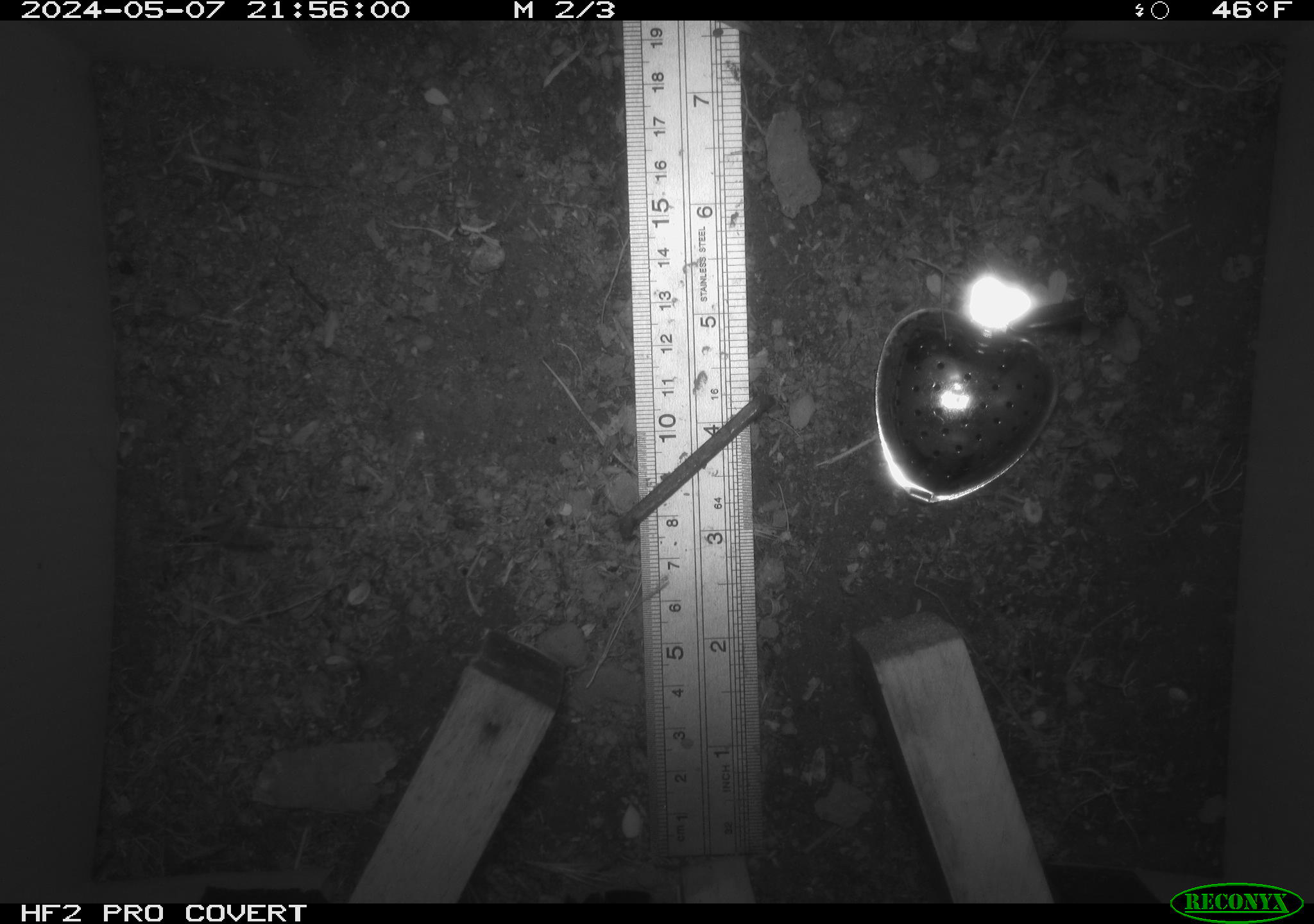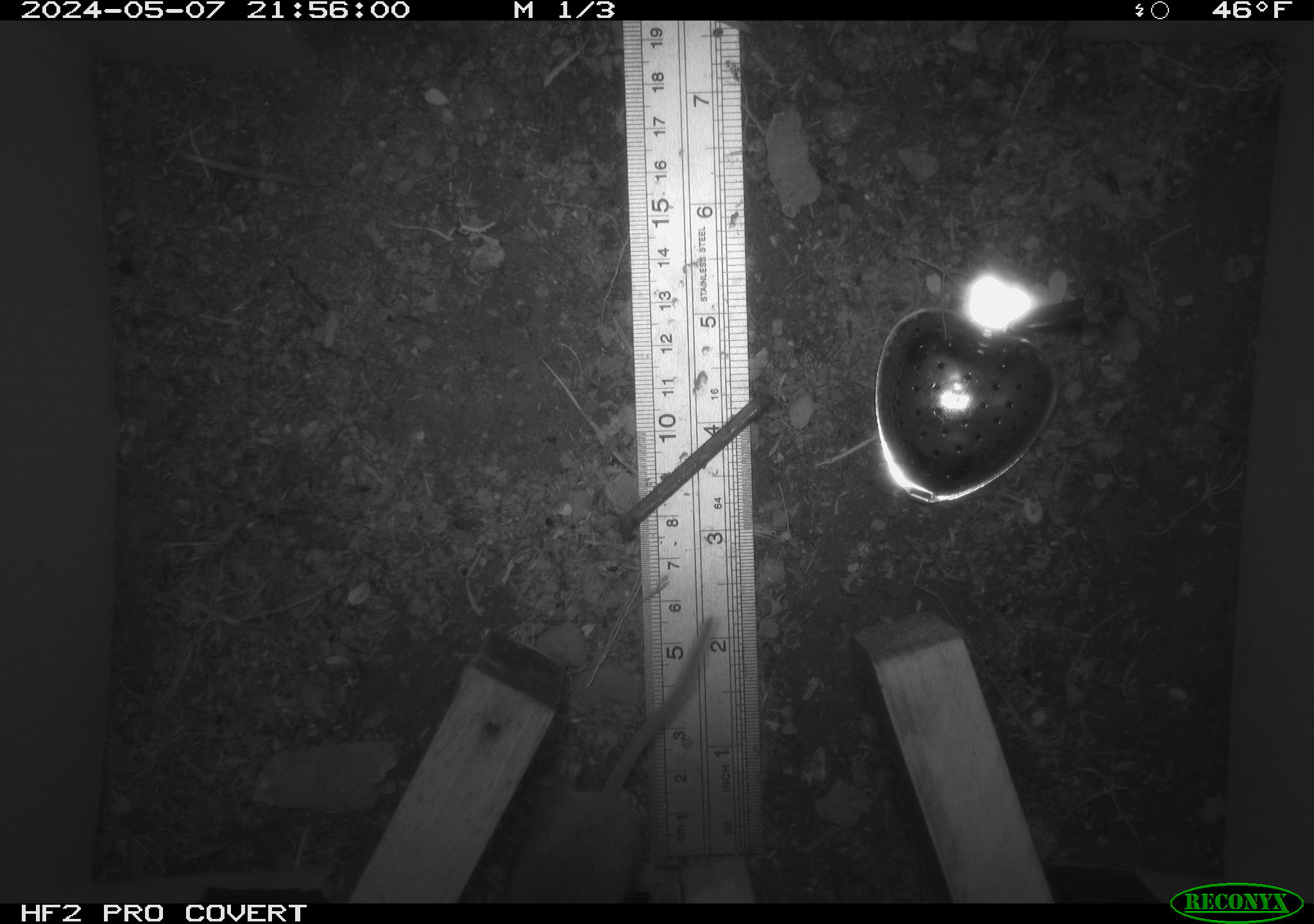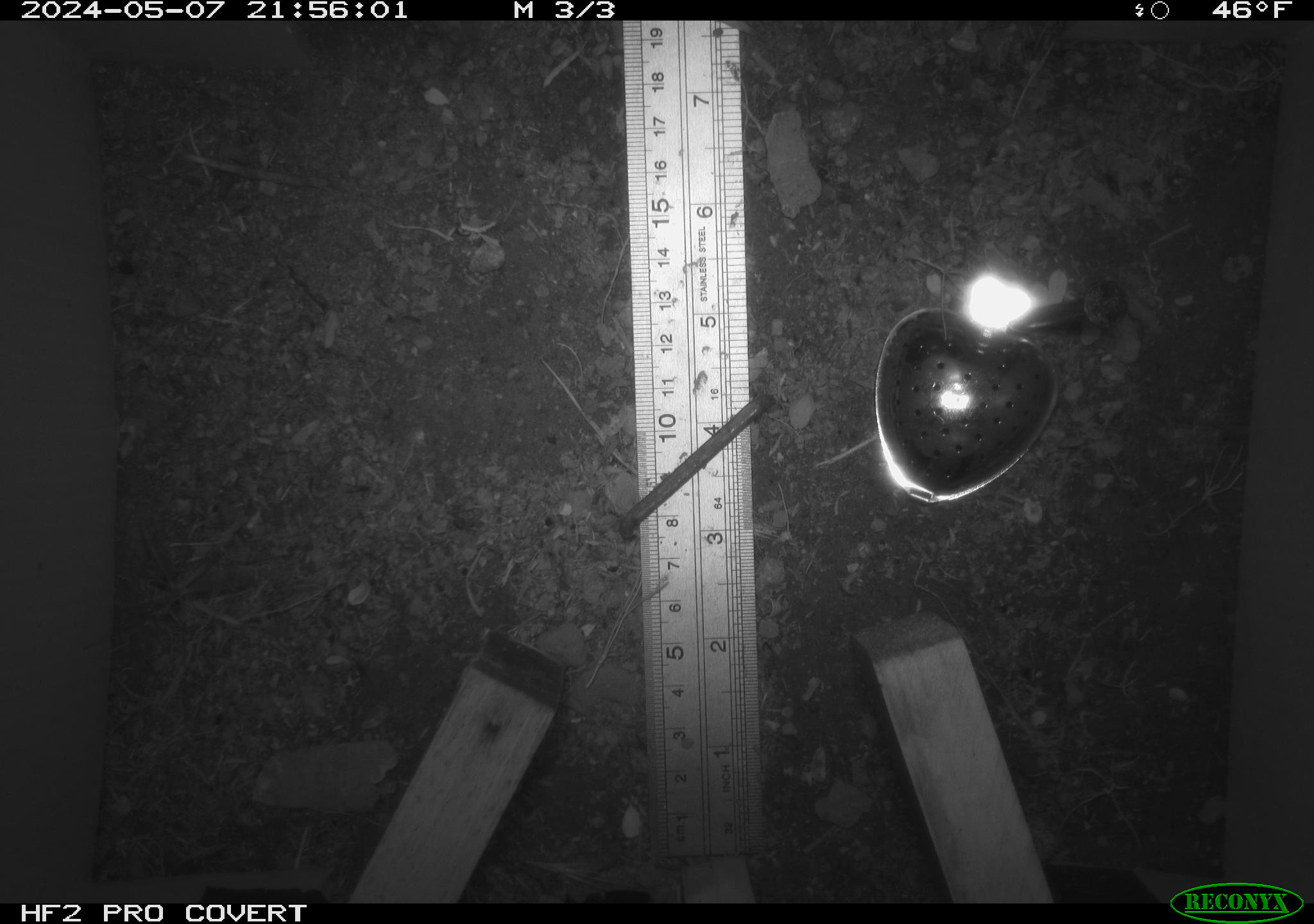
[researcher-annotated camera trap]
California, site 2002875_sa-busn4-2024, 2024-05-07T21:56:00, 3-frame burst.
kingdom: Animalia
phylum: Chordata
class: Mammalia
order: Rodentia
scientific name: Rodentia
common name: rodent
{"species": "rodent (Rodentia)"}